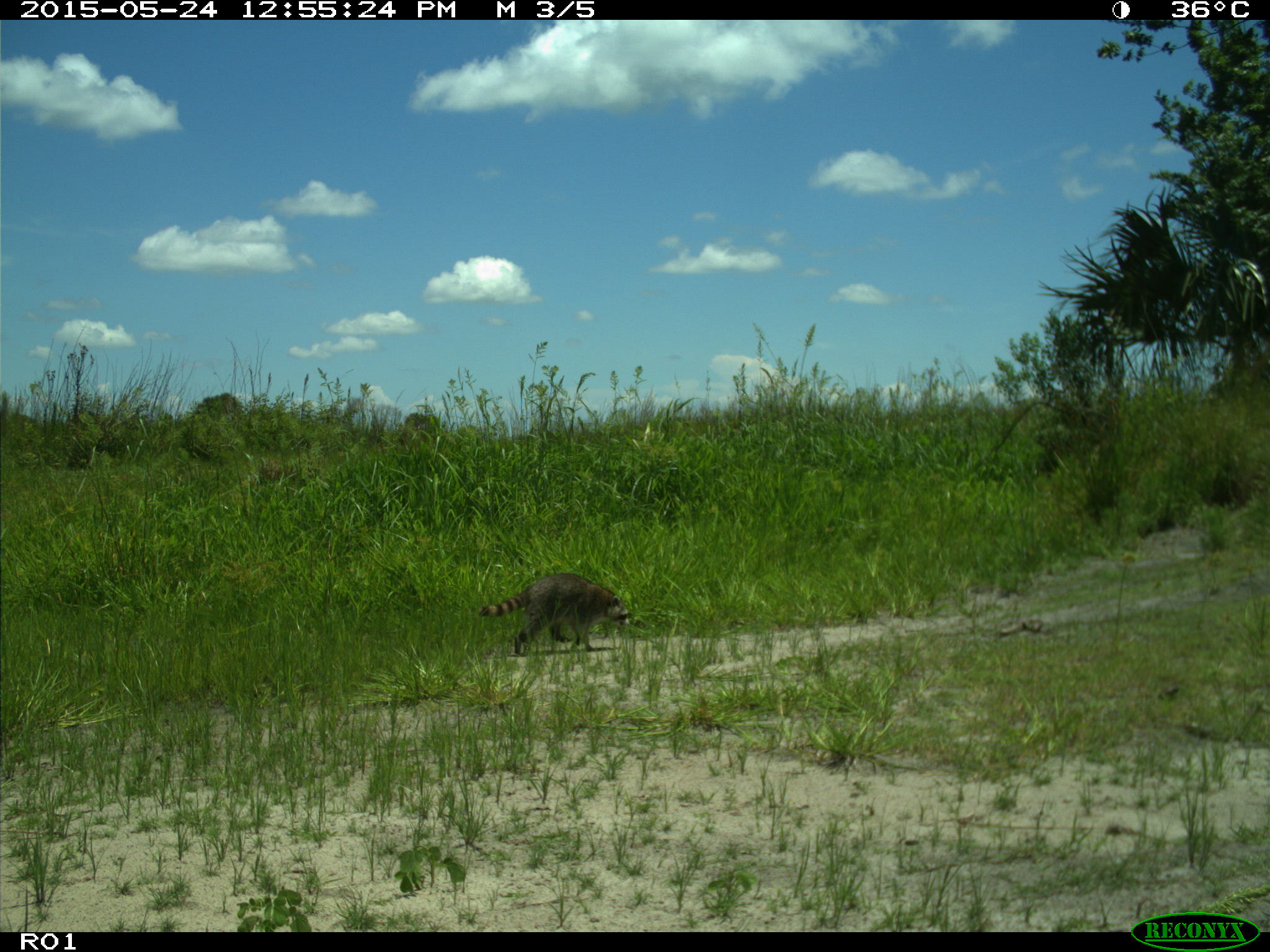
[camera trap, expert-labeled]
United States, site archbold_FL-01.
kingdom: Animalia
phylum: Chordata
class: Mammalia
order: Carnivora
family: Procyonidae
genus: Procyon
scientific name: Procyon lotor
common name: common raccoon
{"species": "Procyon lotor (common raccoon)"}